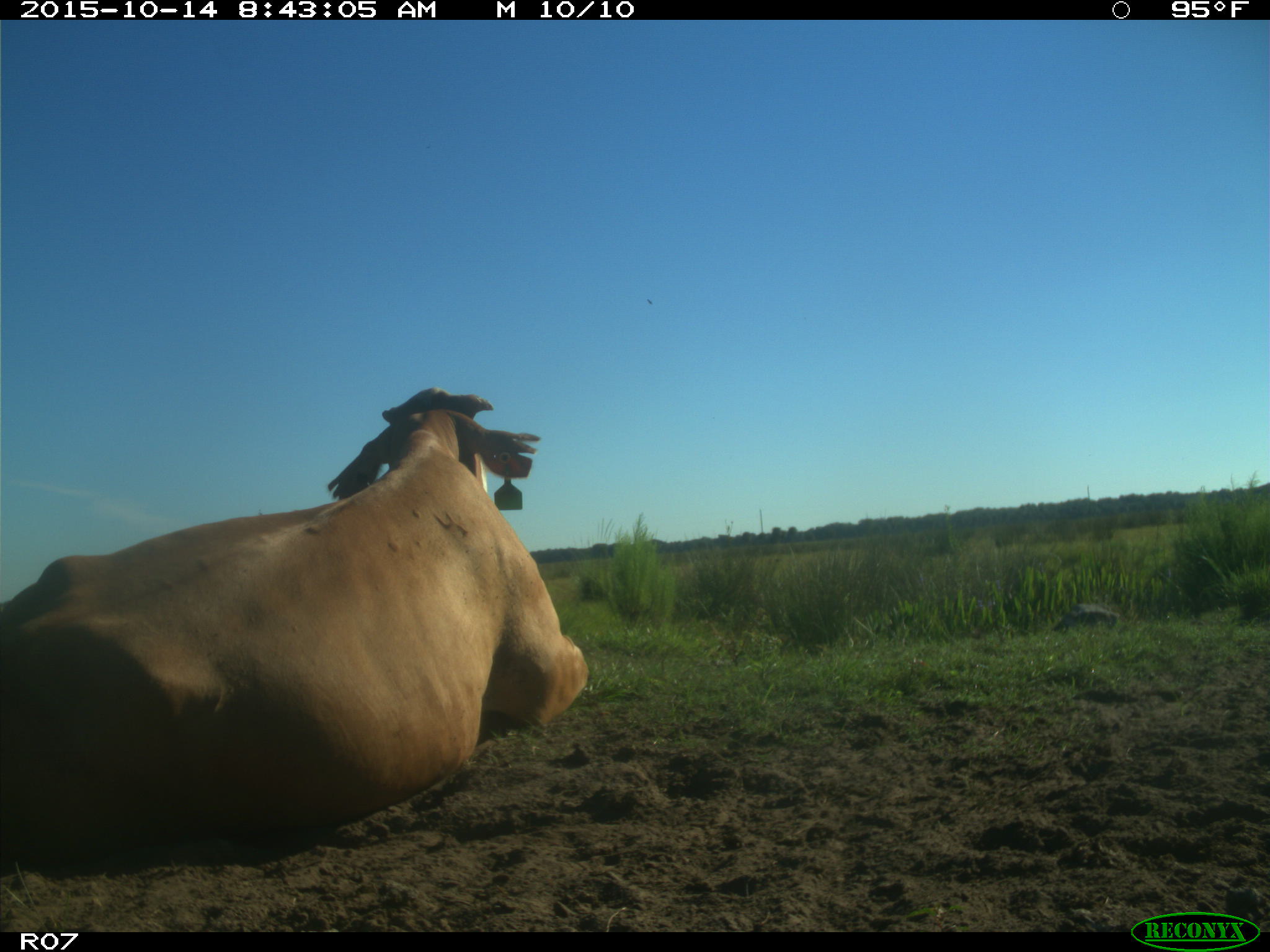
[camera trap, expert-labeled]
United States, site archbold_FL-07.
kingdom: Animalia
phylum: Chordata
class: Mammalia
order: Artiodactyla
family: Bovidae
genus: Bos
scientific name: Bos taurus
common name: domestic cow